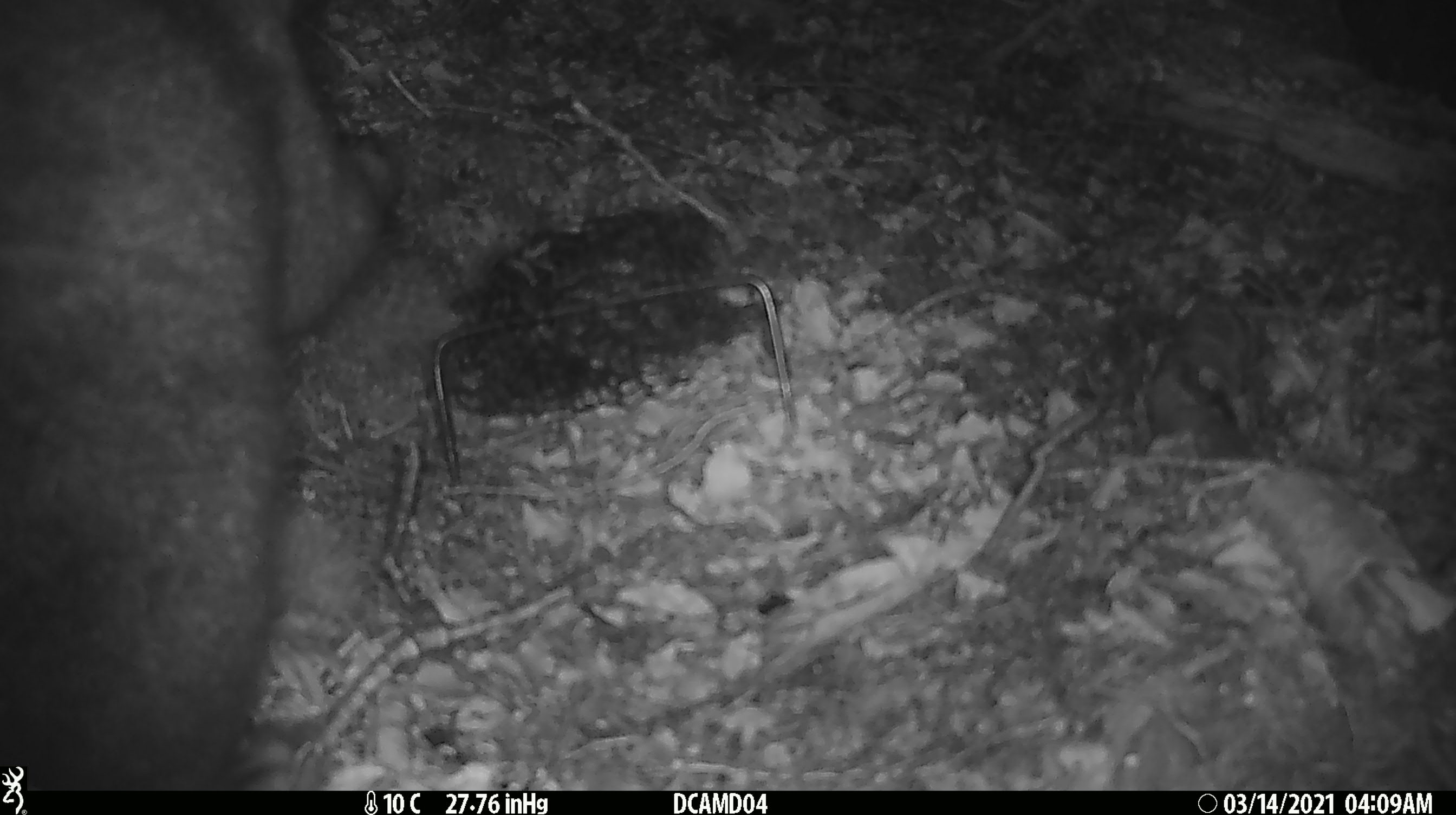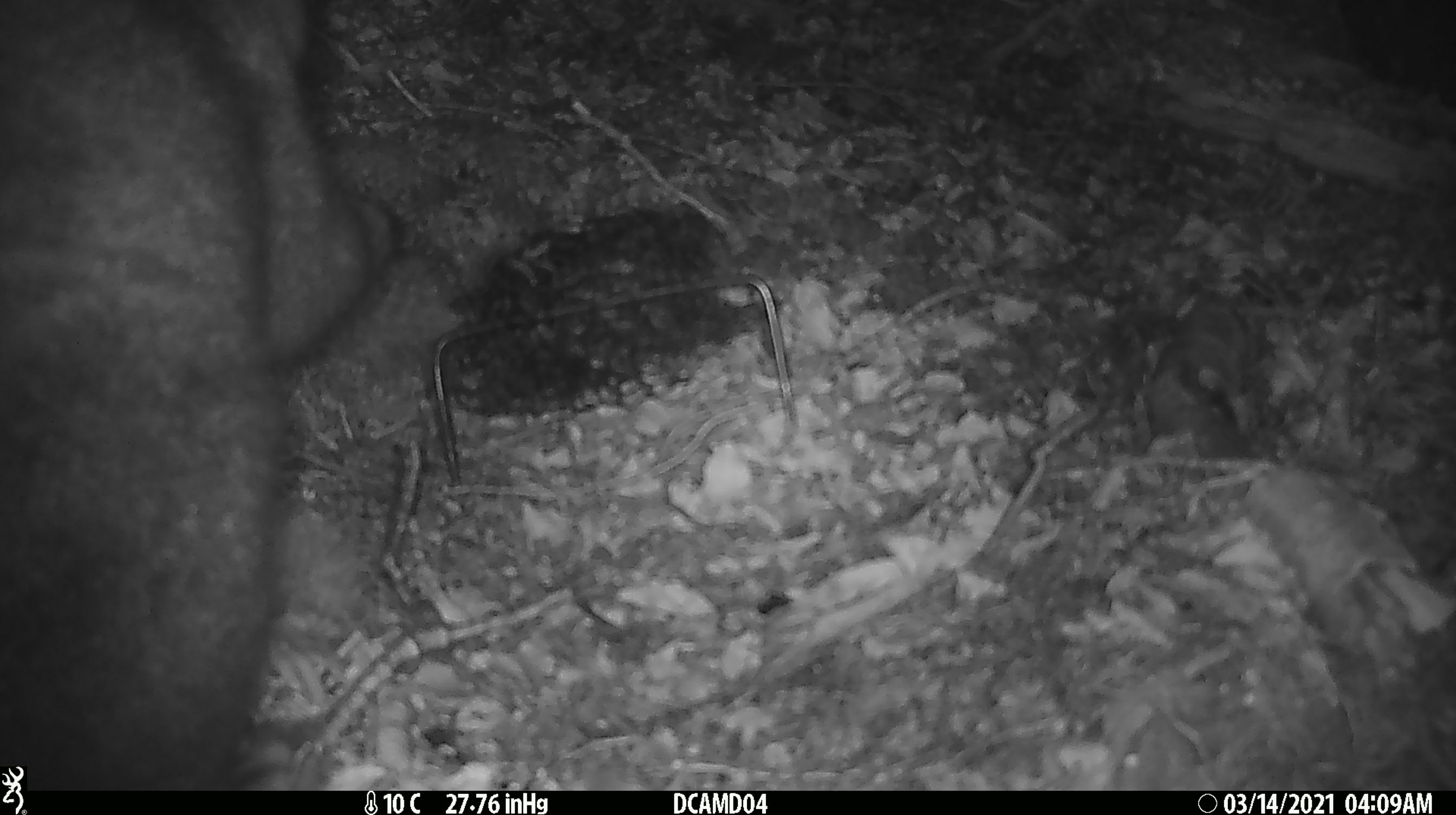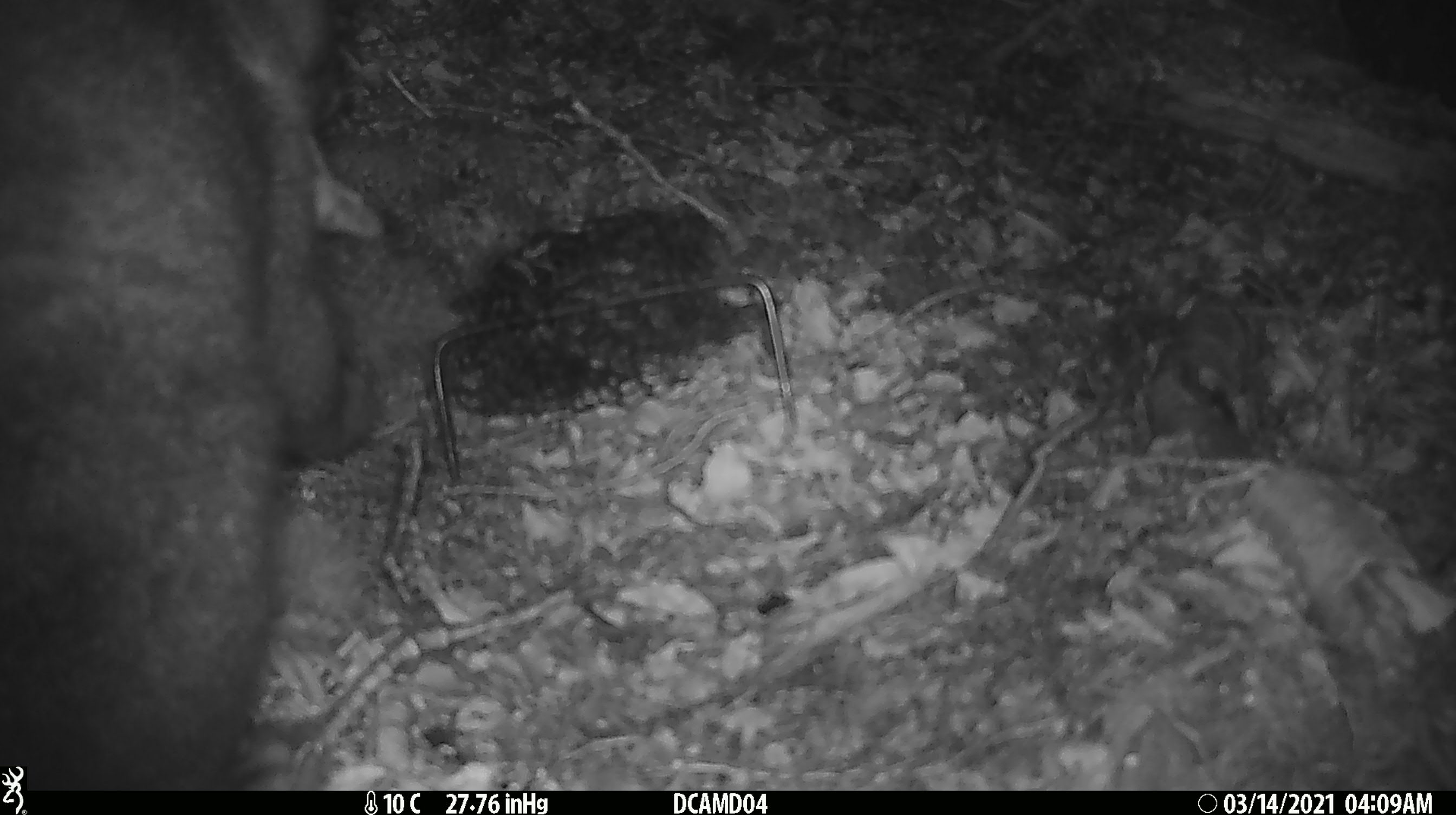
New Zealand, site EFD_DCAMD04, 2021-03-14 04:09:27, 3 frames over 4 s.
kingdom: Animalia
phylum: Chordata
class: Mammalia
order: Diprotodontia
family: Phalangeridae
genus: Trichosurus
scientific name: Trichosurus vulpecula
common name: common brushtail possum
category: possum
Possum (common brushtail possum) (Trichosurus vulpecula).